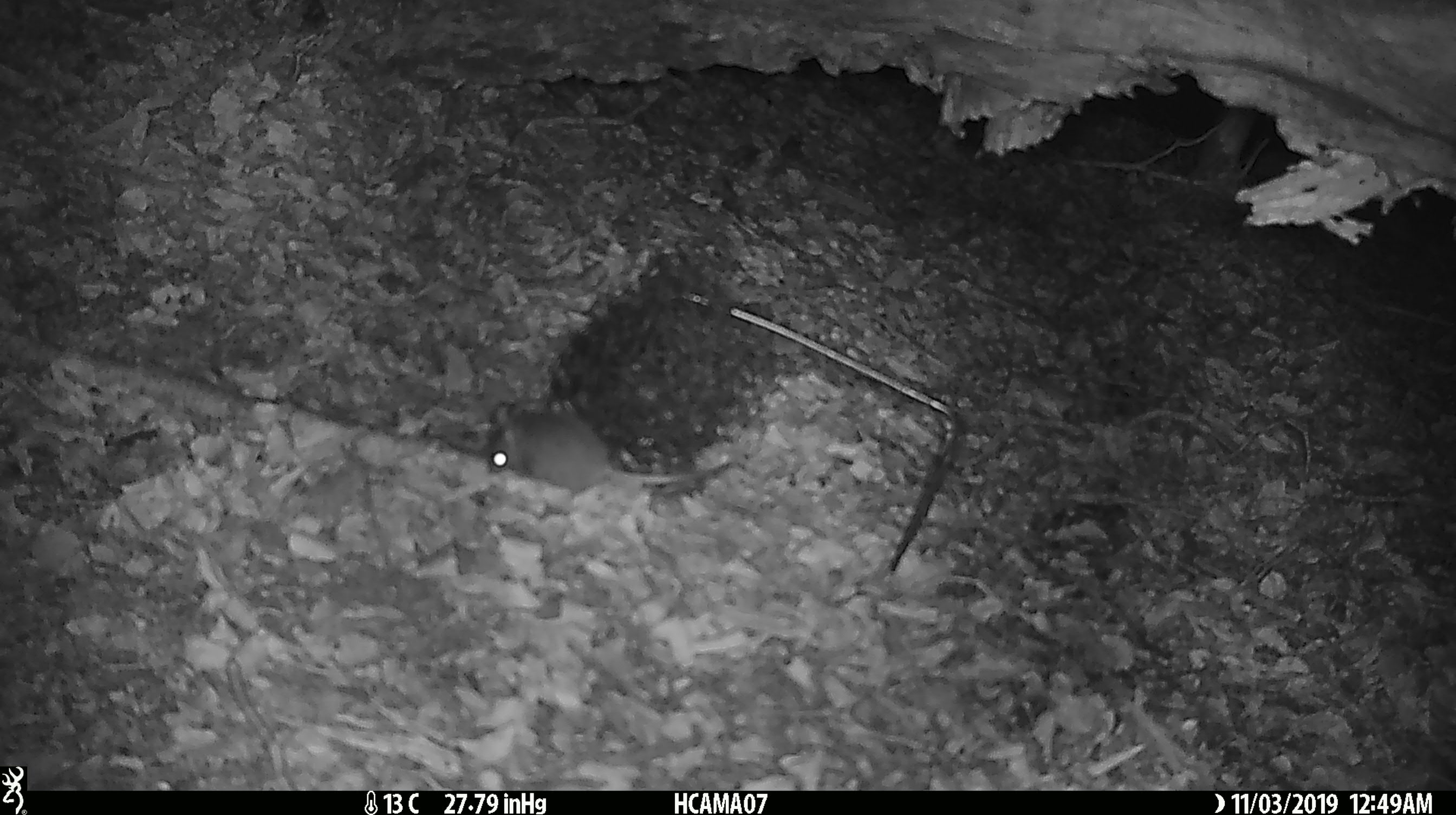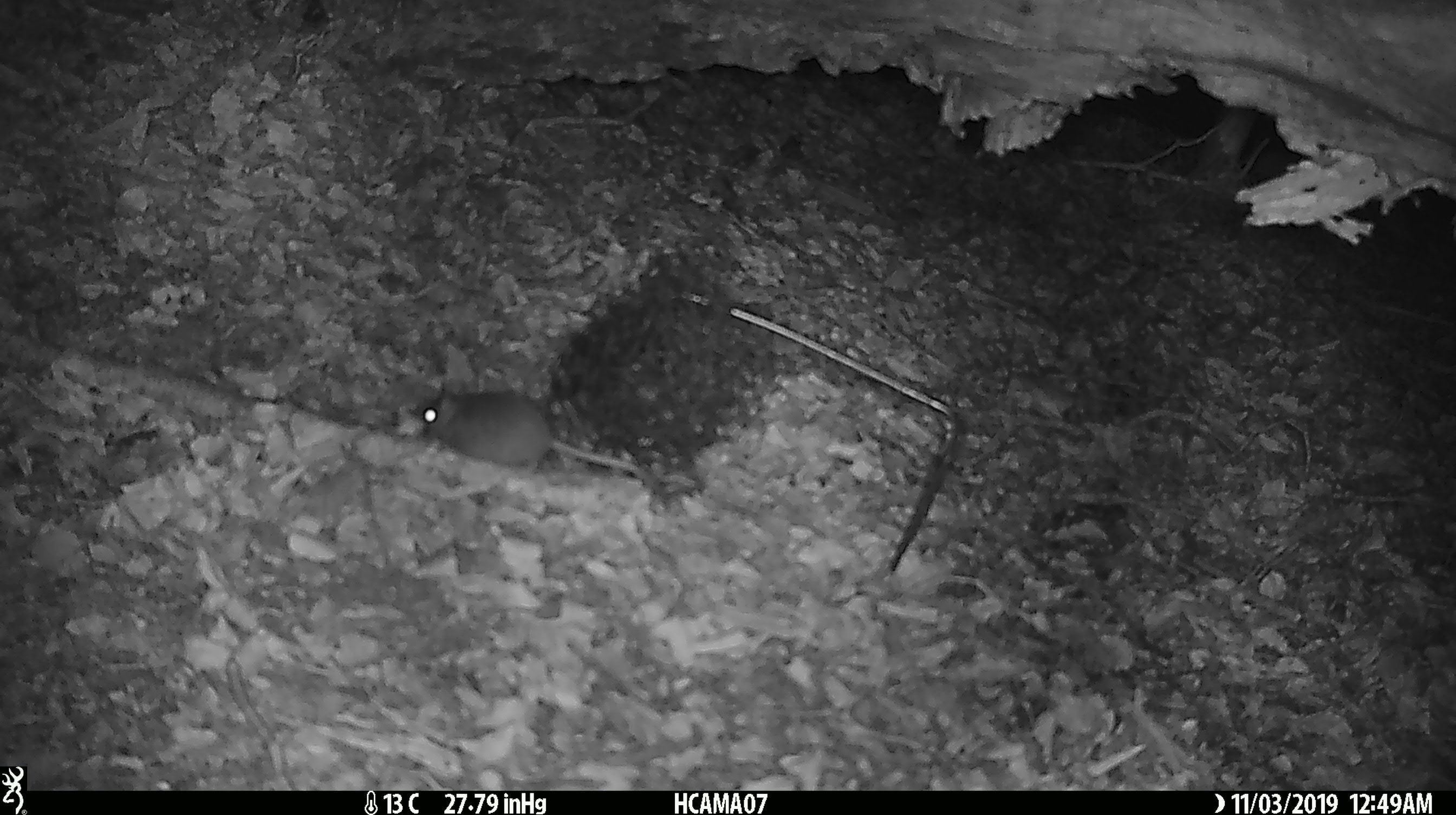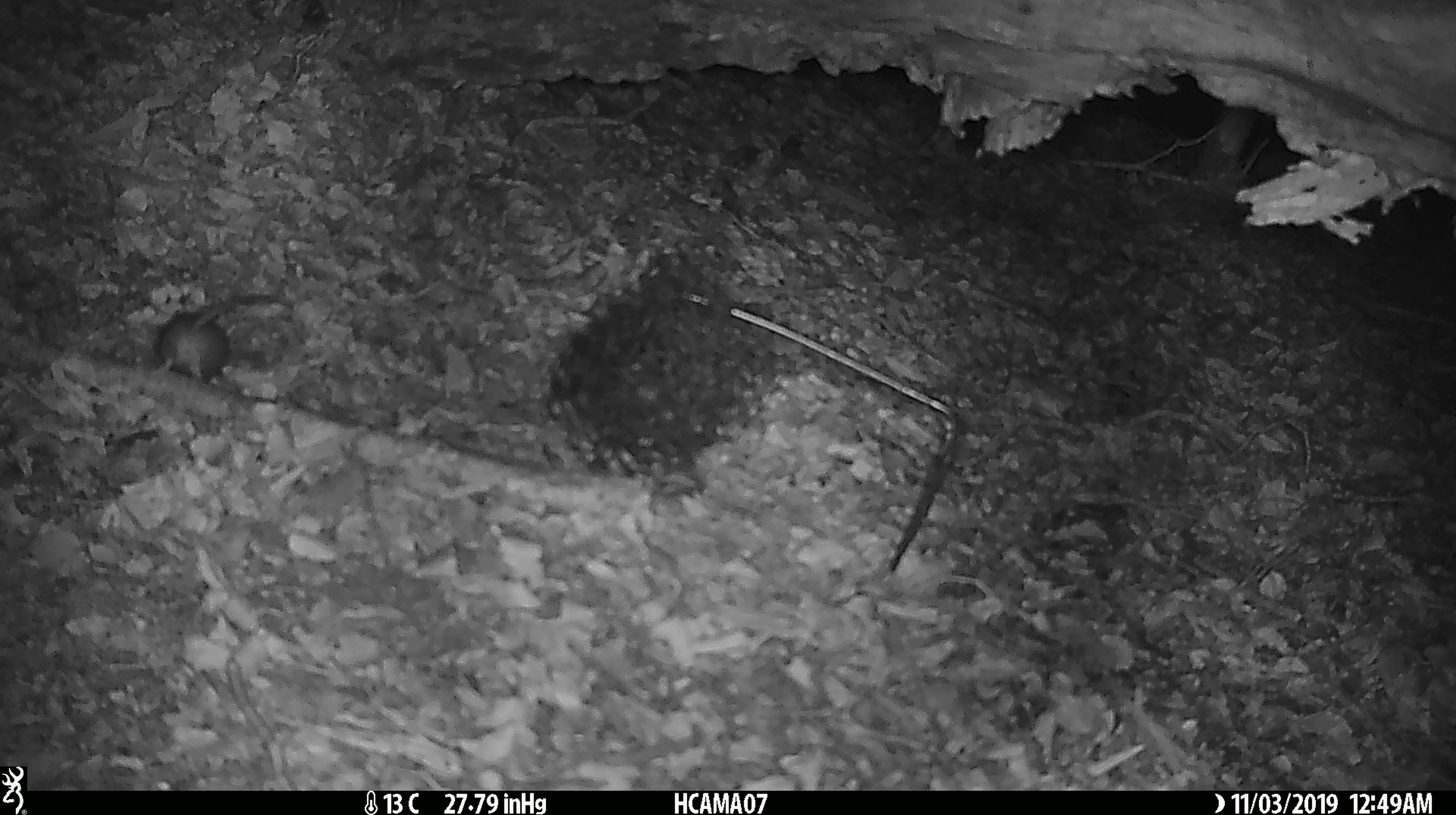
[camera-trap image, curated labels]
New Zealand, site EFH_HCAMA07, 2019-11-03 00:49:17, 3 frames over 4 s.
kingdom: Animalia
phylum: Chordata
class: Mammalia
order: Rodentia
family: Muridae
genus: Mus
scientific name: Mus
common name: mouse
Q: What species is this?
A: Mouse (Mus).